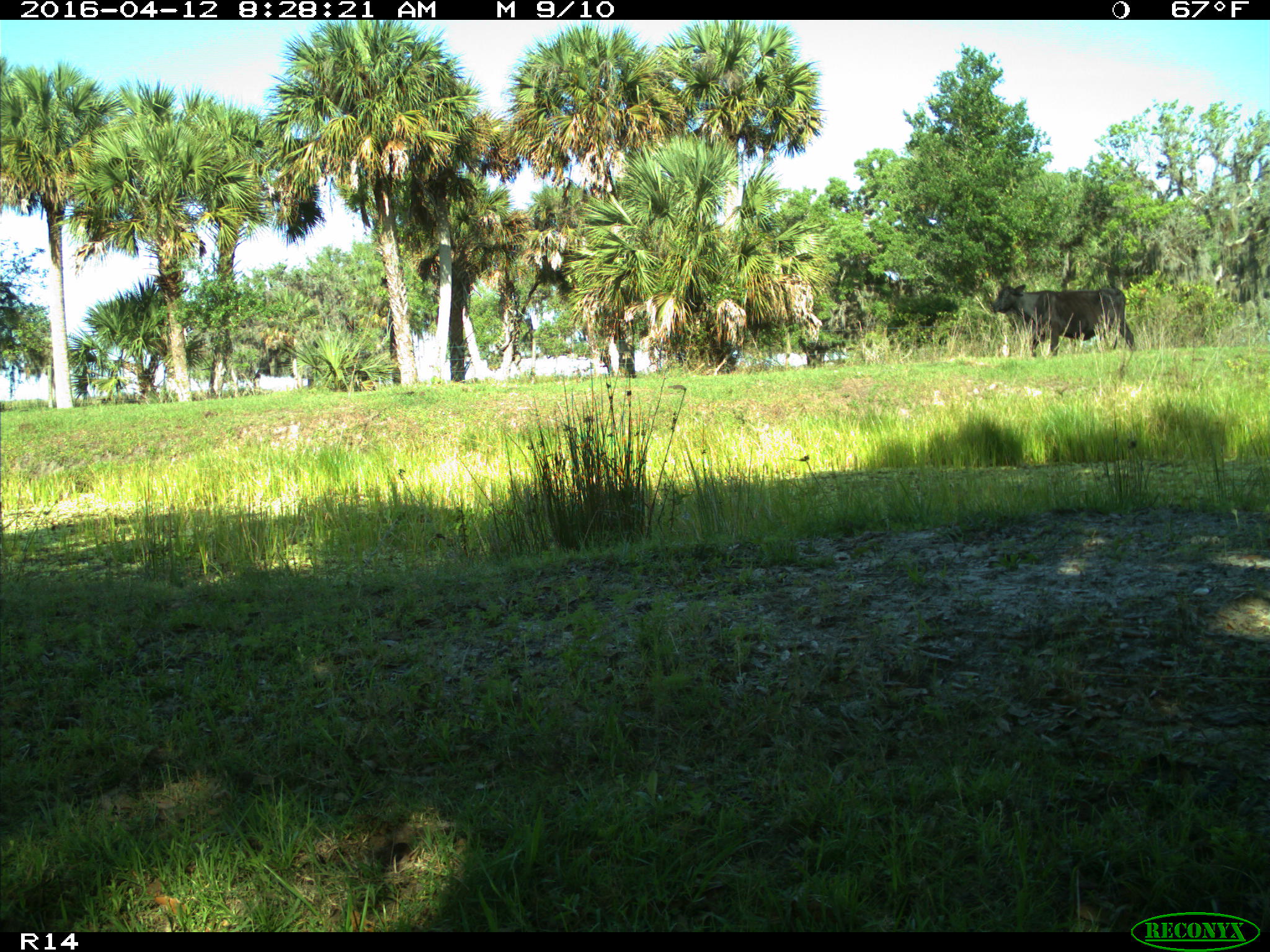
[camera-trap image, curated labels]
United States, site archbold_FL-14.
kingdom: Animalia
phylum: Chordata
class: Mammalia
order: Artiodactyla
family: Bovidae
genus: Bos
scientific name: Bos taurus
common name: domestic cow